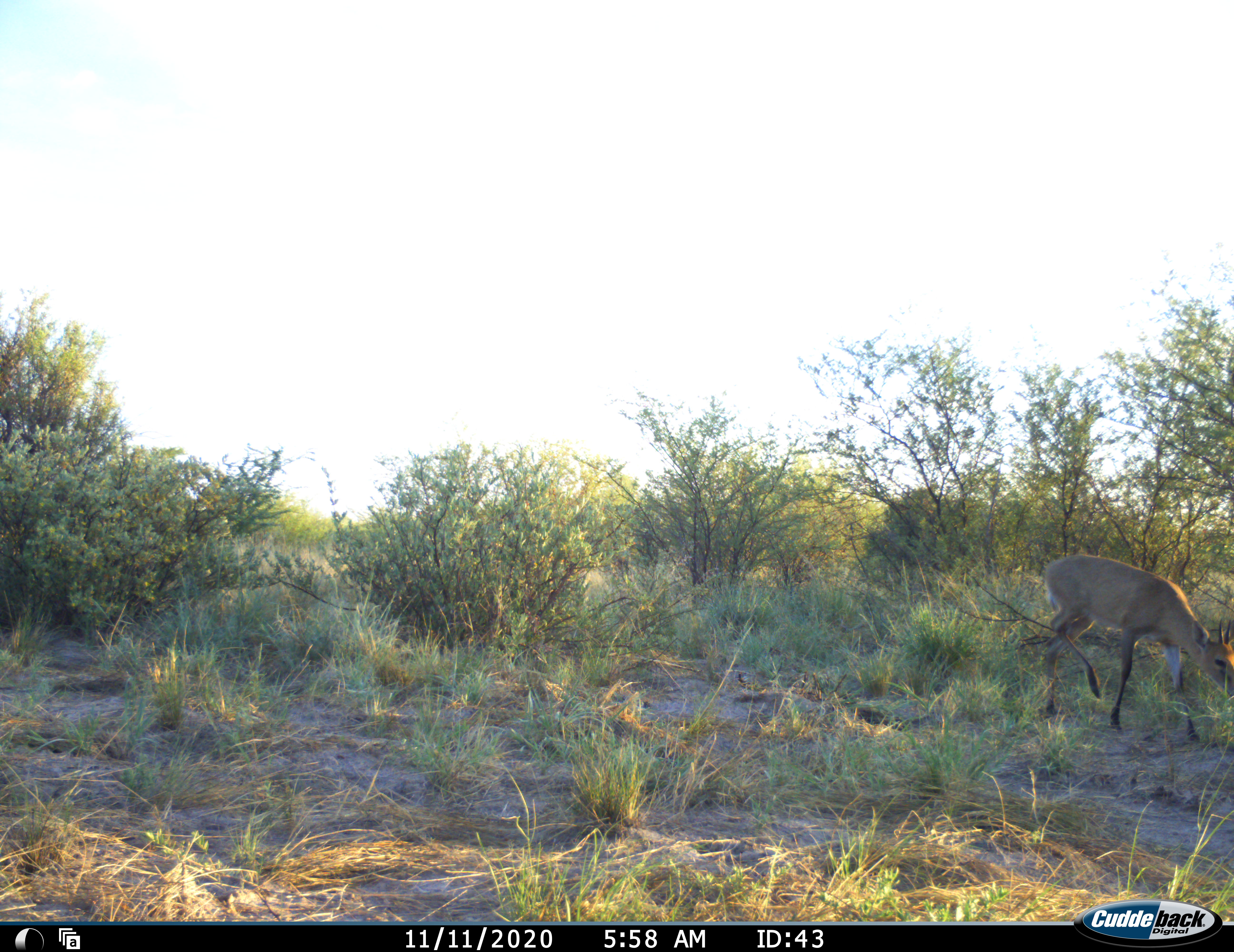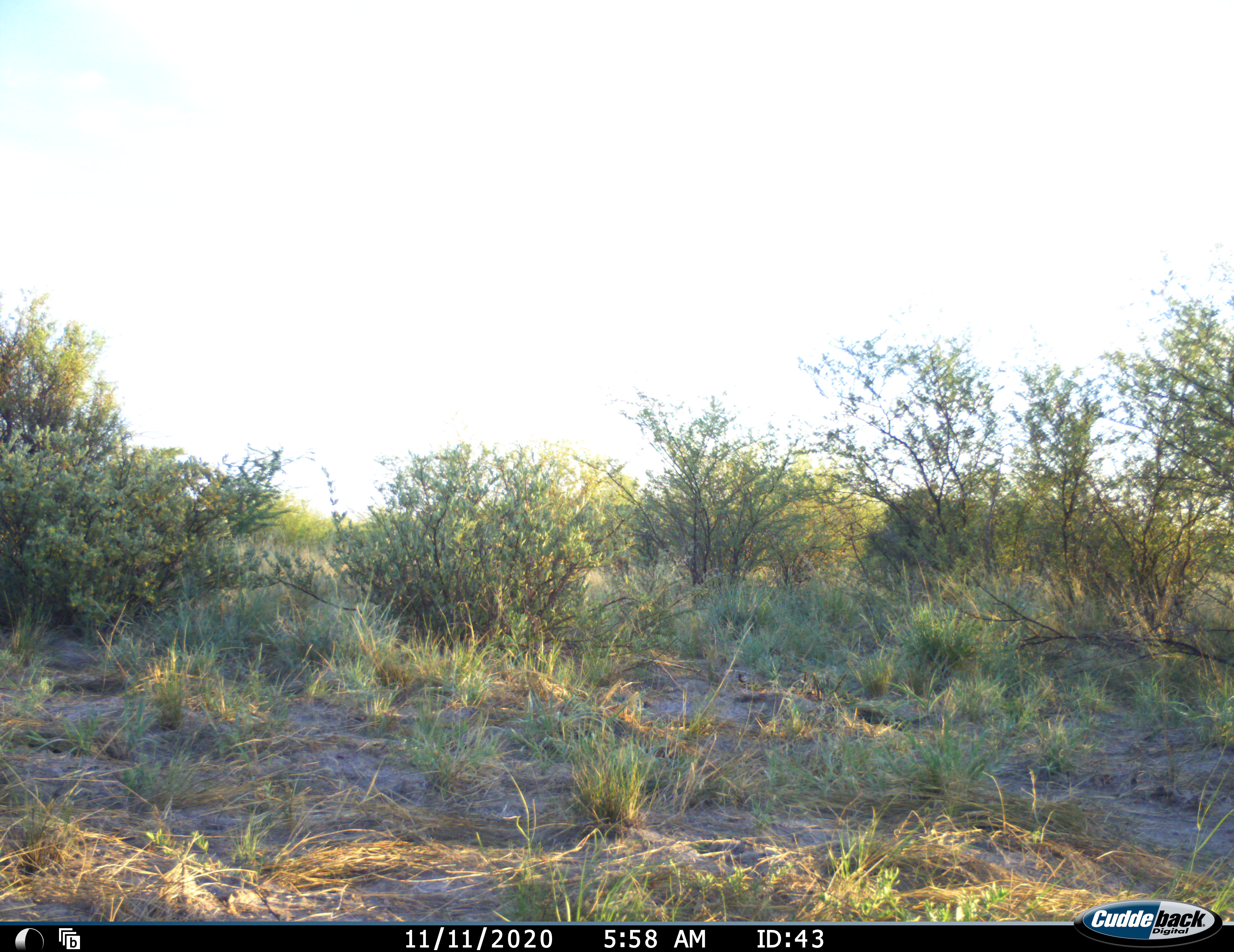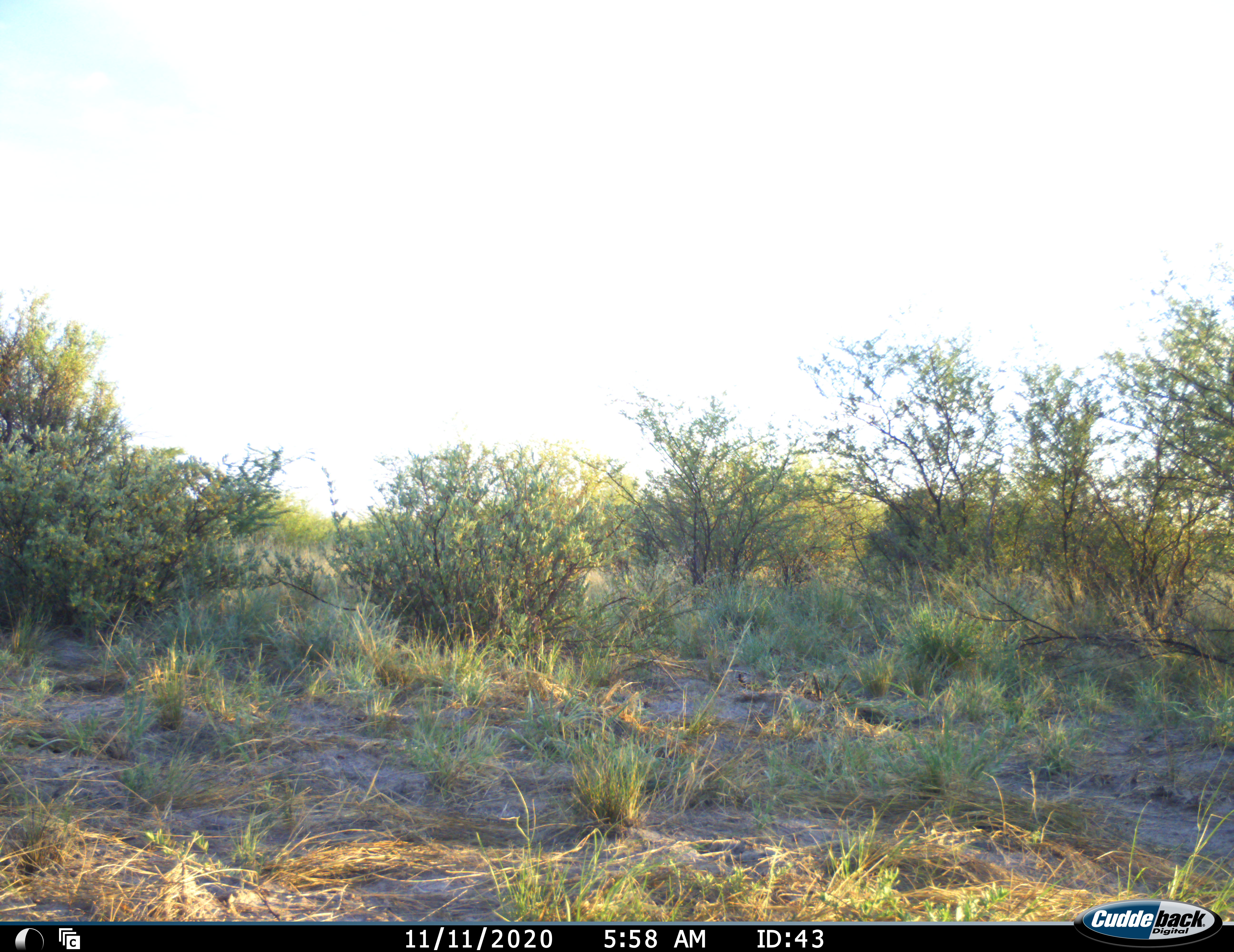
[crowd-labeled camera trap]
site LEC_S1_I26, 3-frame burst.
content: unidentified animal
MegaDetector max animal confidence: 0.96